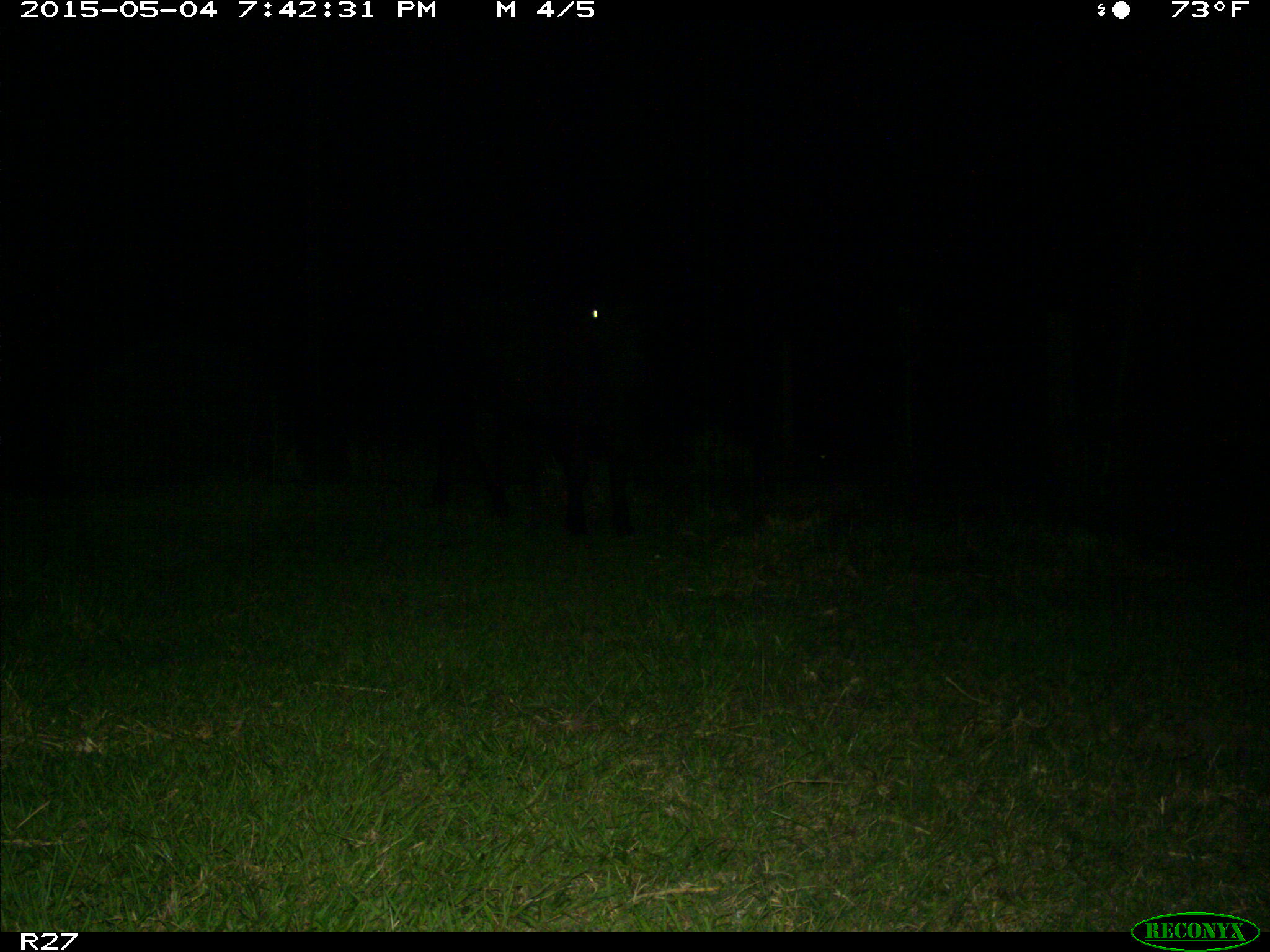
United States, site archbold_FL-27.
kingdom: Animalia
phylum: Chordata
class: Mammalia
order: Artiodactyla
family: Bovidae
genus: Bos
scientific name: Bos taurus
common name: domestic cow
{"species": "Bos taurus (domestic cow)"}